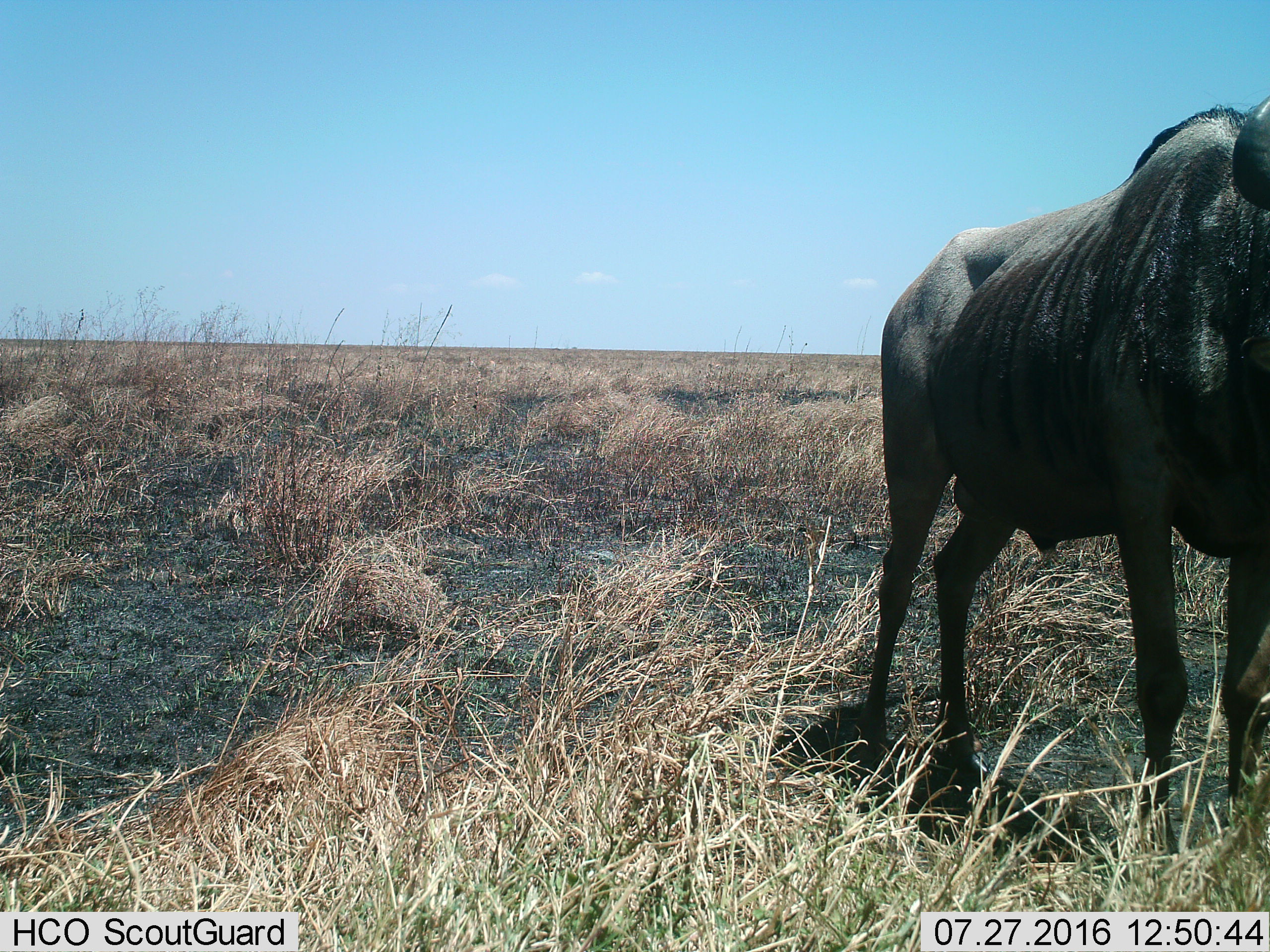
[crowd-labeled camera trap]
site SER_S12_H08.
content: unidentified animal